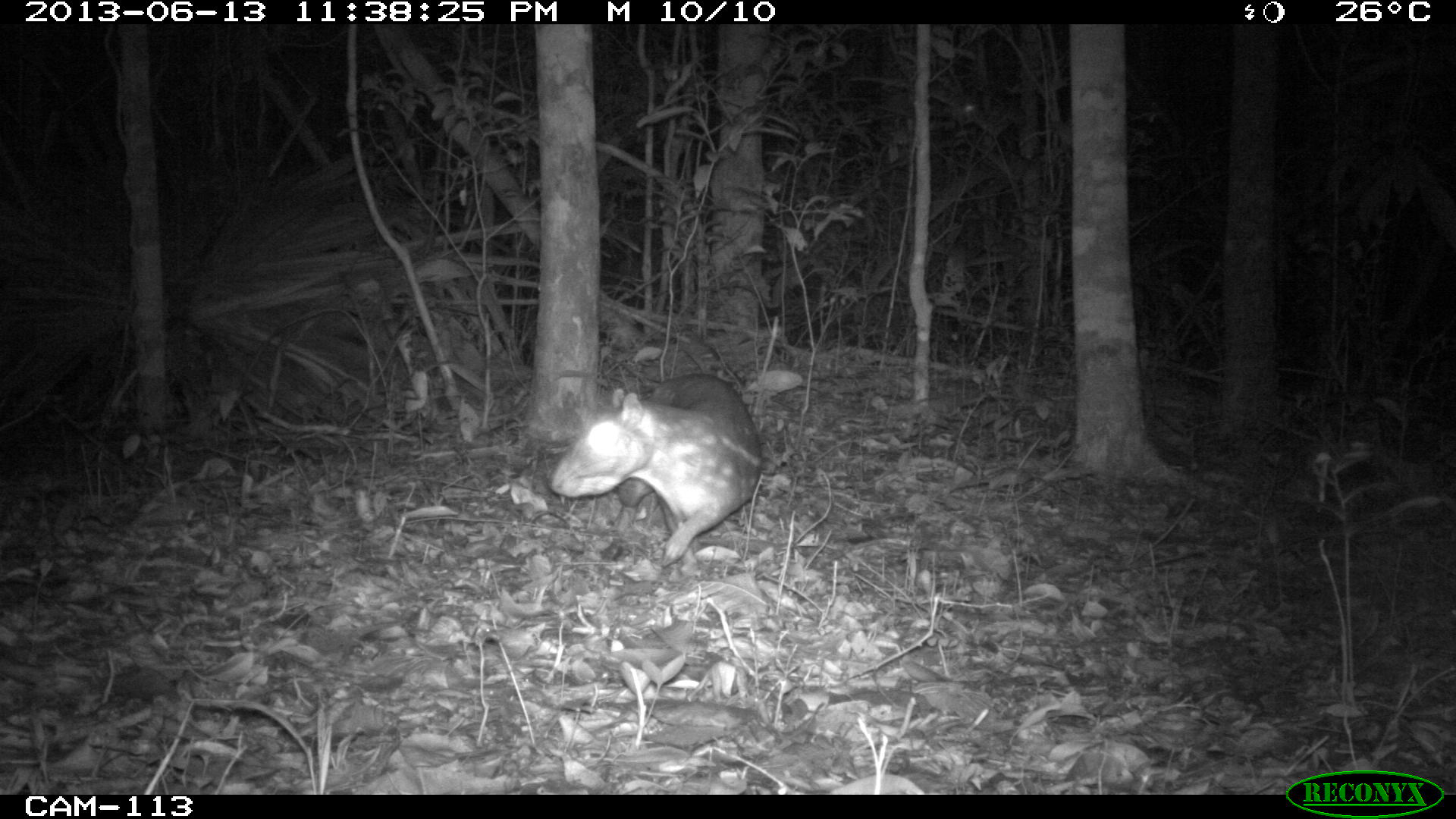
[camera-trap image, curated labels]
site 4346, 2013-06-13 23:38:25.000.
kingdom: Animalia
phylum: Chordata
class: Mammalia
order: Rodentia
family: Cuniculidae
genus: Cuniculus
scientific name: Cuniculus paca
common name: lowland paca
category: agouti paca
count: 2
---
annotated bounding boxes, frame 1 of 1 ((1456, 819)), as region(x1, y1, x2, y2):
agouti paca: region(544, 368, 765, 570)